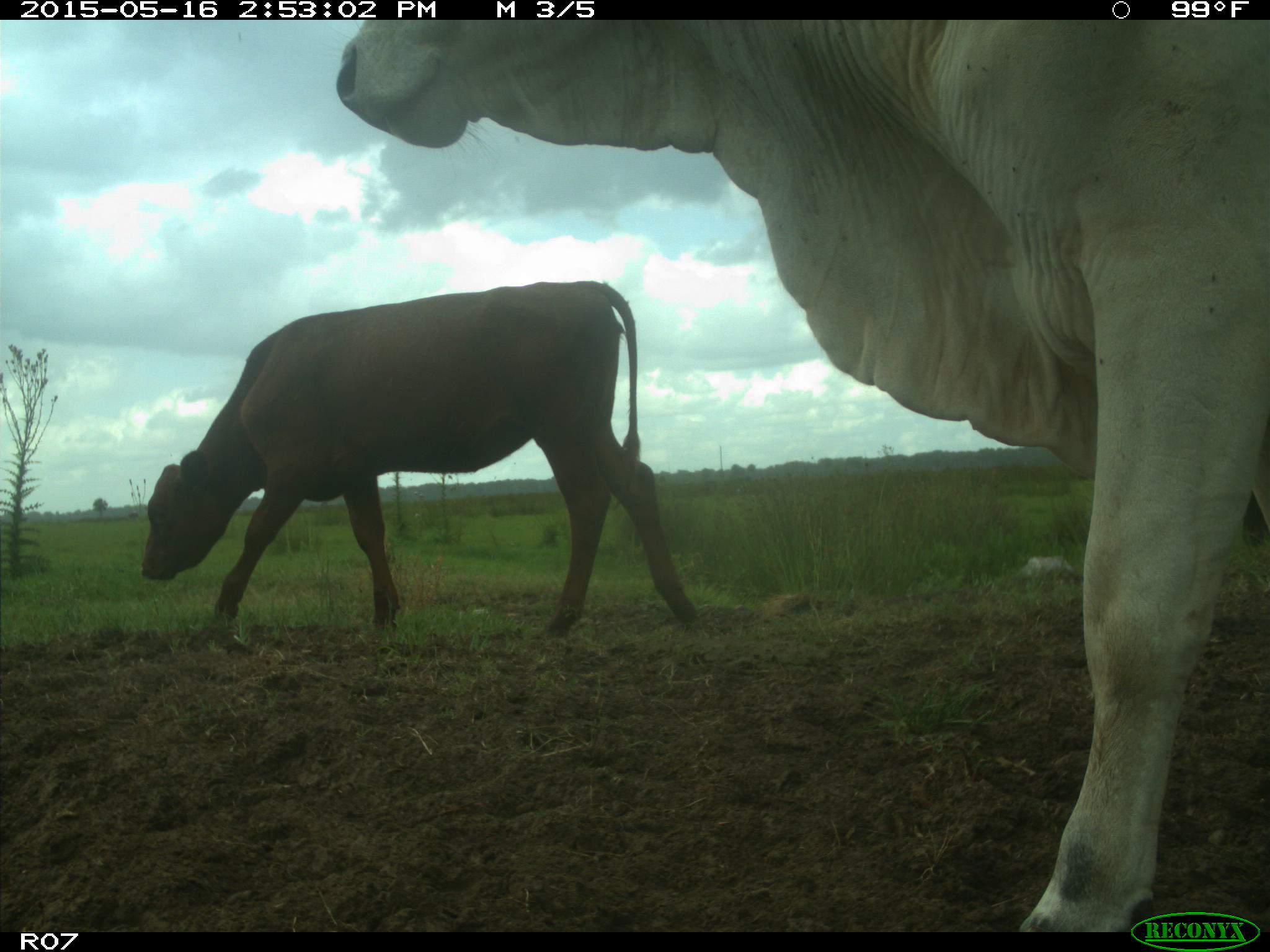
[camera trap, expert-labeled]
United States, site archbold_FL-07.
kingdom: Animalia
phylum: Chordata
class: Mammalia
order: Artiodactyla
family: Bovidae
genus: Bos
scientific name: Bos taurus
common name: domestic cow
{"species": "Bos taurus (domestic cow)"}